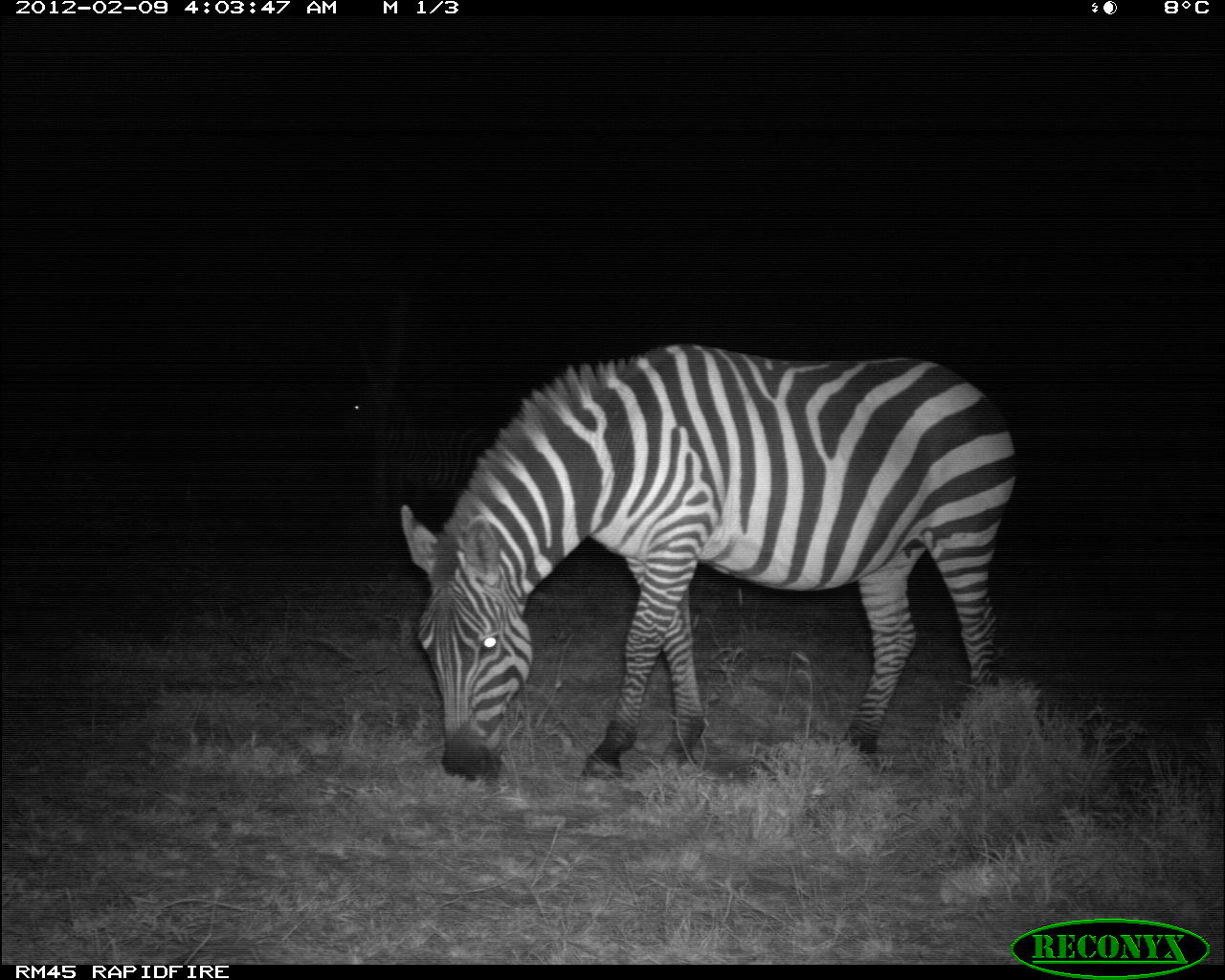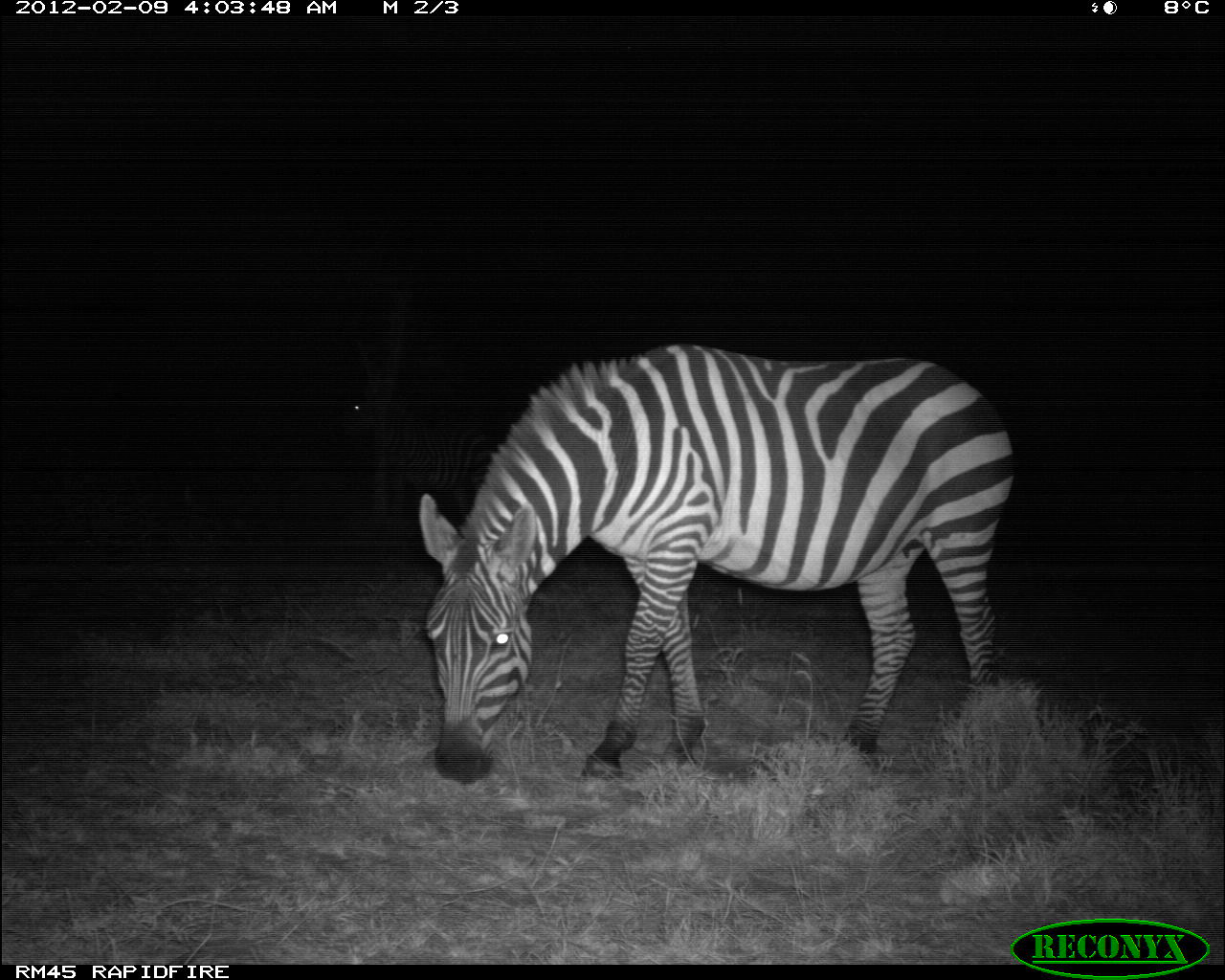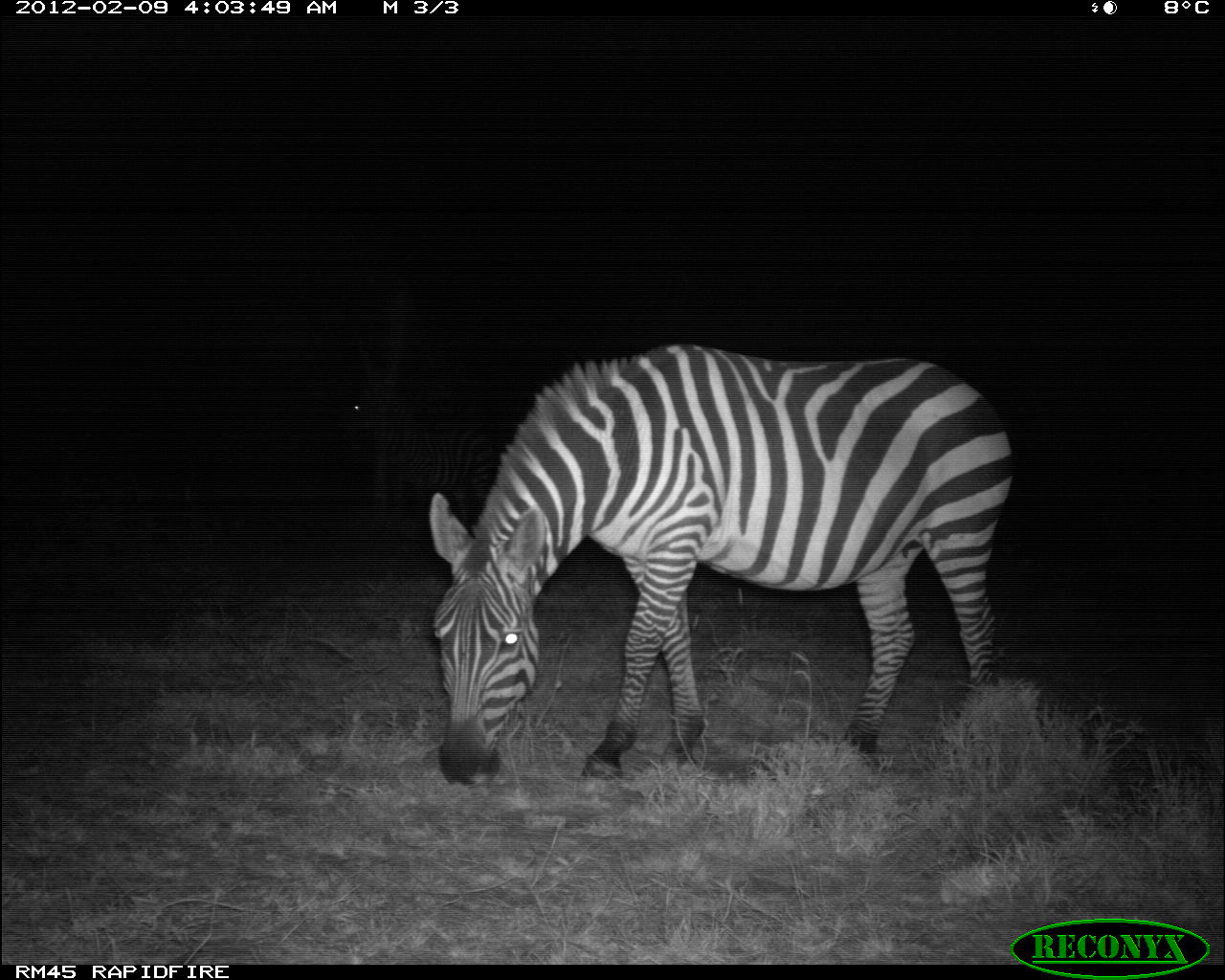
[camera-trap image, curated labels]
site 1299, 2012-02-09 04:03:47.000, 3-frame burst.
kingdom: Animalia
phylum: Chordata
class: Mammalia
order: Perissodactyla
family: Equidae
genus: Equus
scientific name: Equus quagga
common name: plains zebra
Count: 2.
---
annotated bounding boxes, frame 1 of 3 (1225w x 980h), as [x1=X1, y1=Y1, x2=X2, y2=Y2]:
equus quagga: [x1=392, y1=338, x2=1021, y2=791]; [x1=336, y1=378, x2=488, y2=519]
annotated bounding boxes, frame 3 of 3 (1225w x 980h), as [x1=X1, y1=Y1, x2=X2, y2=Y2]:
equus quagga: [x1=423, y1=338, x2=1016, y2=798]; [x1=336, y1=372, x2=494, y2=528]